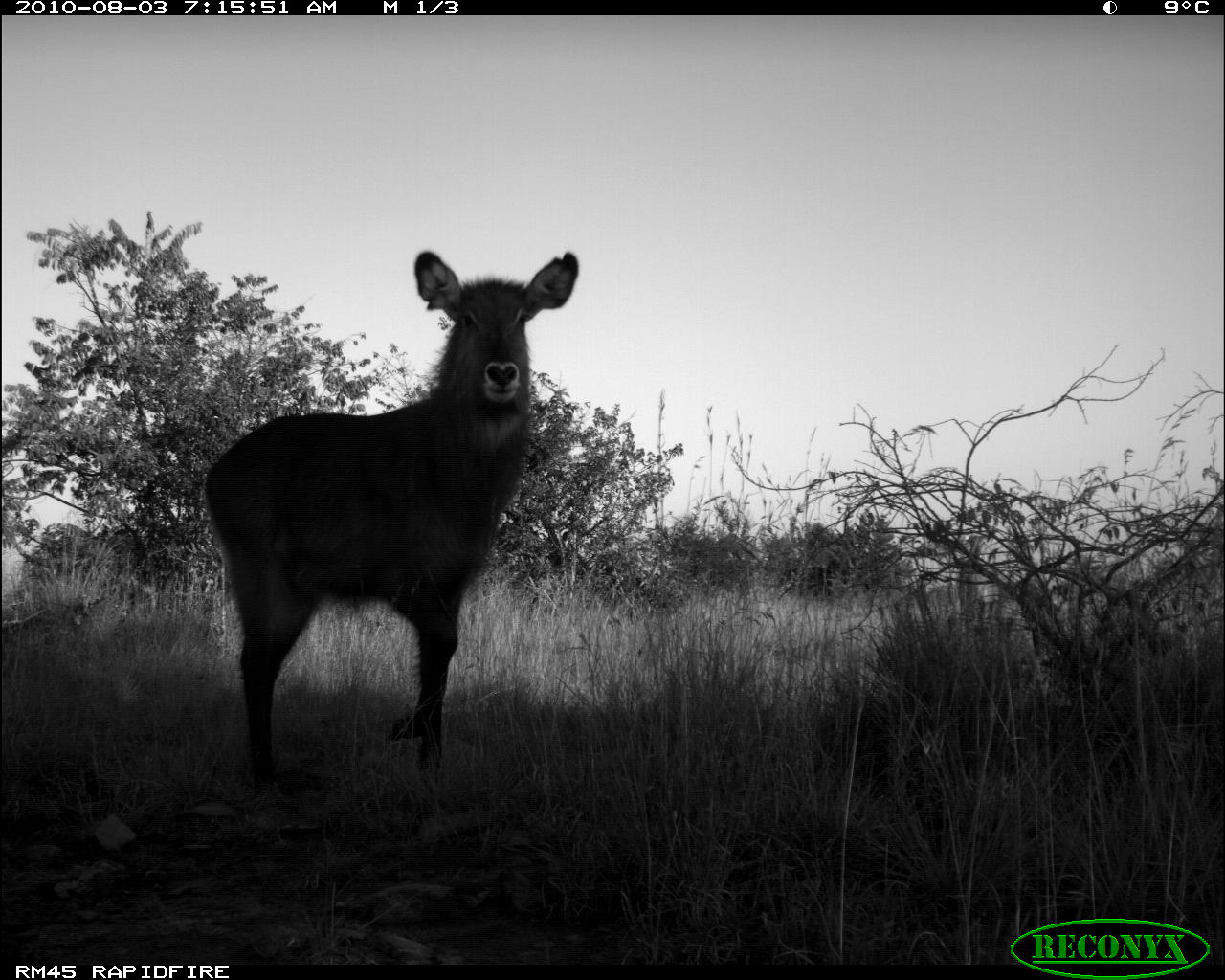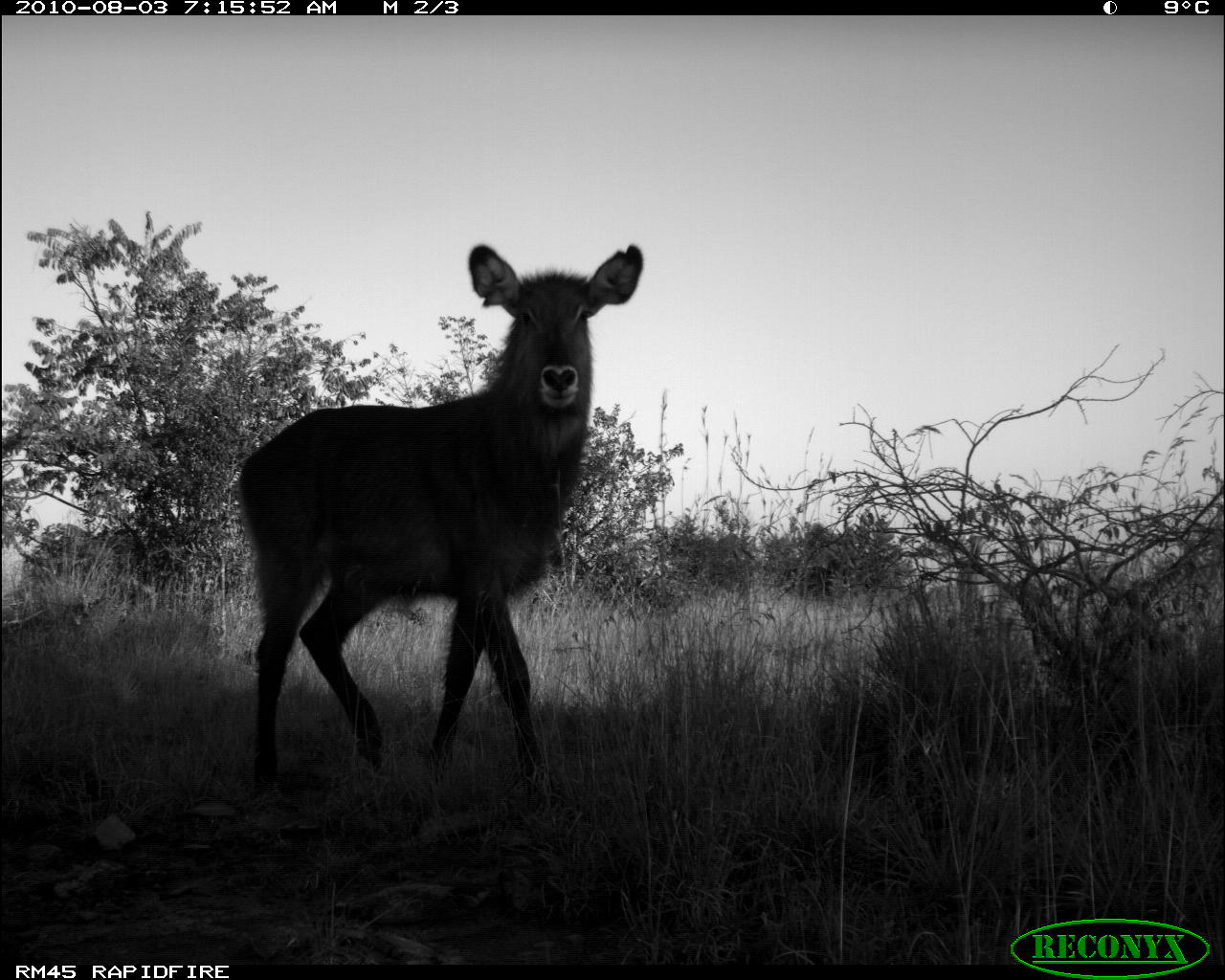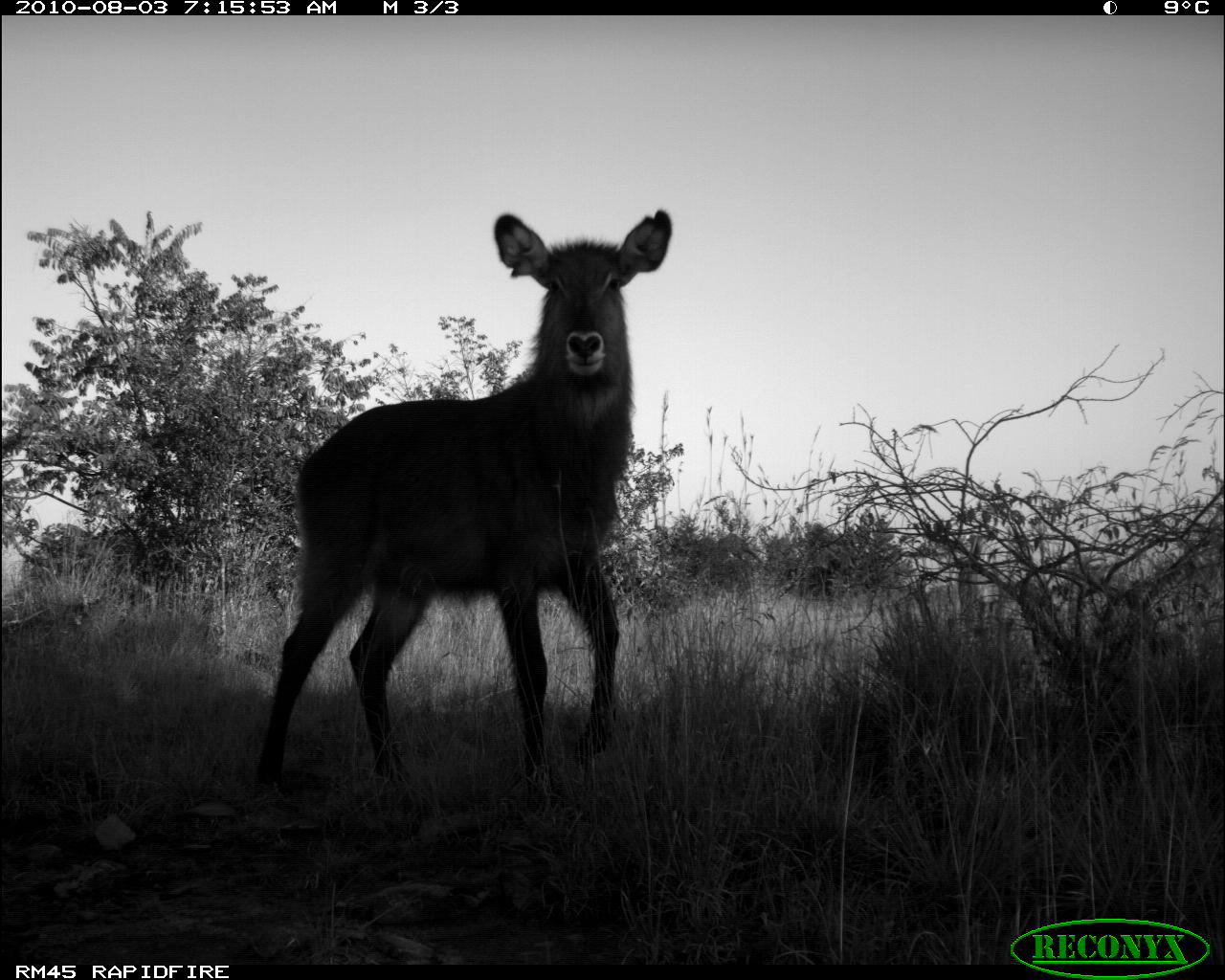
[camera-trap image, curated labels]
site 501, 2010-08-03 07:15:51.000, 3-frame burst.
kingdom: Animalia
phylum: Chordata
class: Mammalia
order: Artiodactyla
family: Bovidae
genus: Tragelaphus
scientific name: Tragelaphus oryx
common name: eland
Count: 1.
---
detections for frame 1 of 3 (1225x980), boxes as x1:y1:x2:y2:
tragelaphus oryx: 199:248:577:800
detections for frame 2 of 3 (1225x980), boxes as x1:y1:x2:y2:
tragelaphus oryx: 231:242:643:792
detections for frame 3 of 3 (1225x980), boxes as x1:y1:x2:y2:
tragelaphus oryx: 250:204:673:791